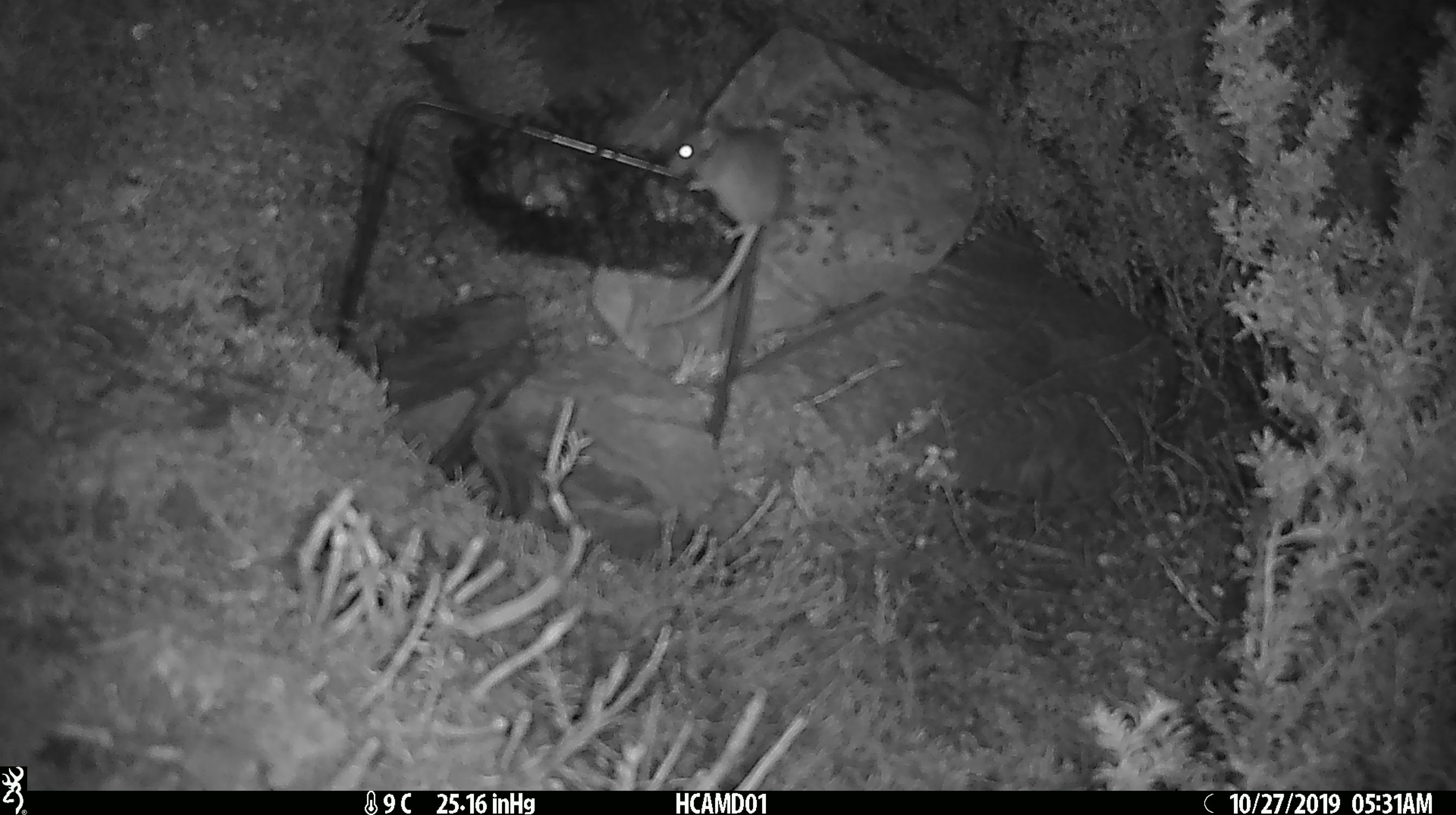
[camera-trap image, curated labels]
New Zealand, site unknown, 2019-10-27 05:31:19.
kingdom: Animalia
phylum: Chordata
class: Mammalia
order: Rodentia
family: Muridae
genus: Mus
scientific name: Mus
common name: mouse